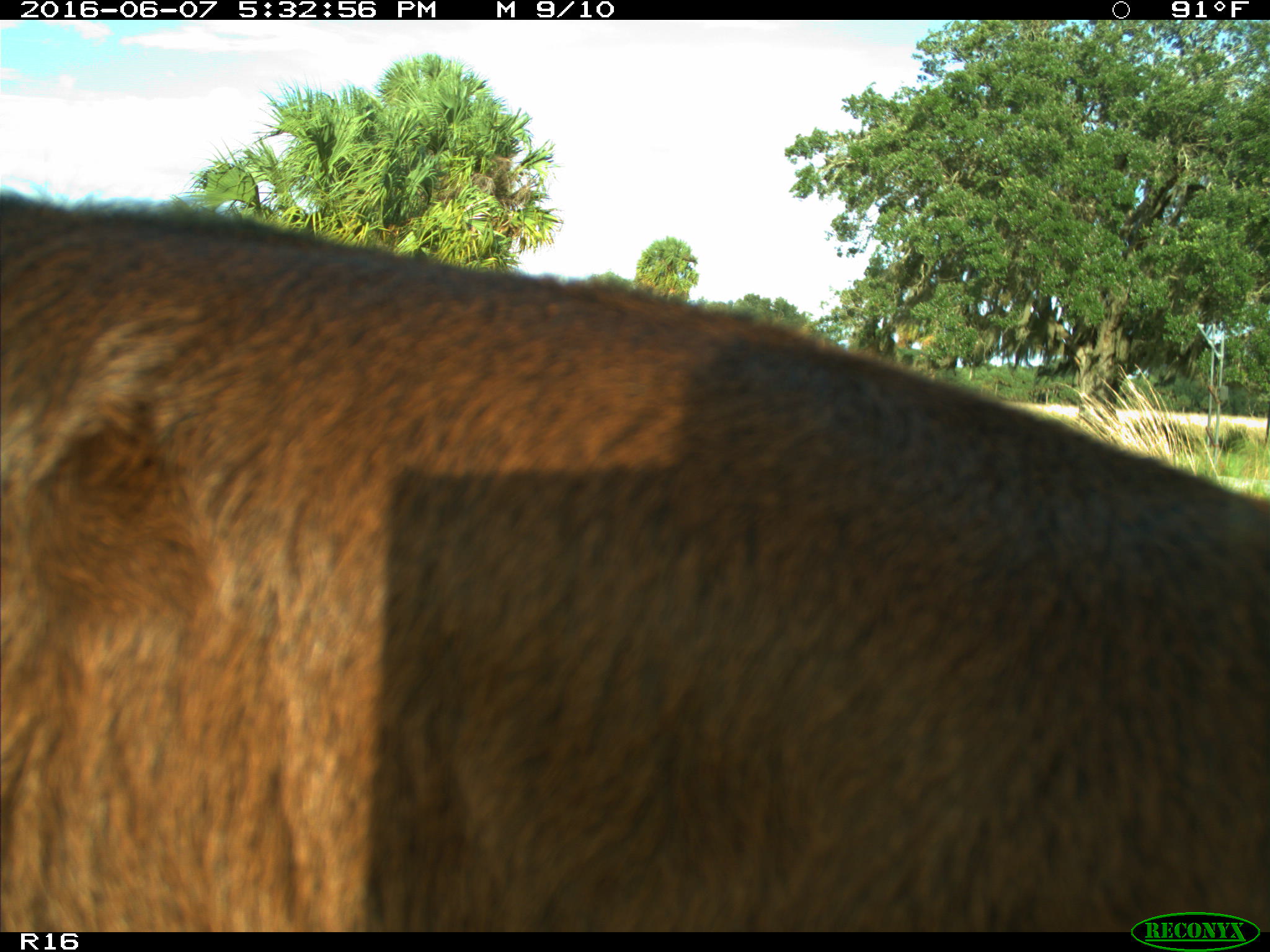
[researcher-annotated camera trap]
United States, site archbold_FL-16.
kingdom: Animalia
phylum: Chordata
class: Mammalia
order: Artiodactyla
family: Bovidae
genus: Bos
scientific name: Bos taurus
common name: domestic cow